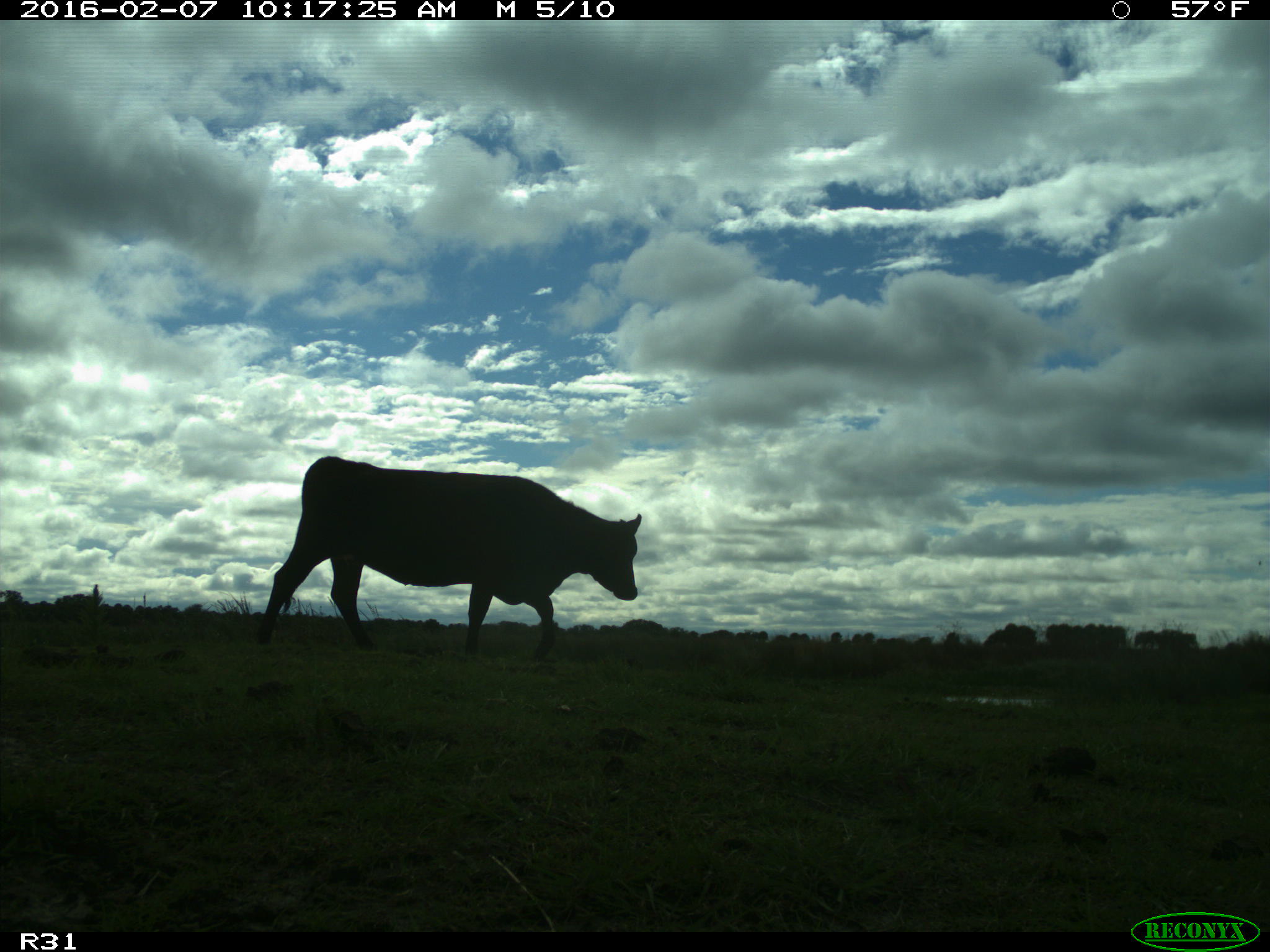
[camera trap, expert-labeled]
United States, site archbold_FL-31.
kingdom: Animalia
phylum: Chordata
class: Mammalia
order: Artiodactyla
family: Bovidae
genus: Bos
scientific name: Bos taurus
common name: domestic cow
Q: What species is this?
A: Bos taurus (domestic cow).